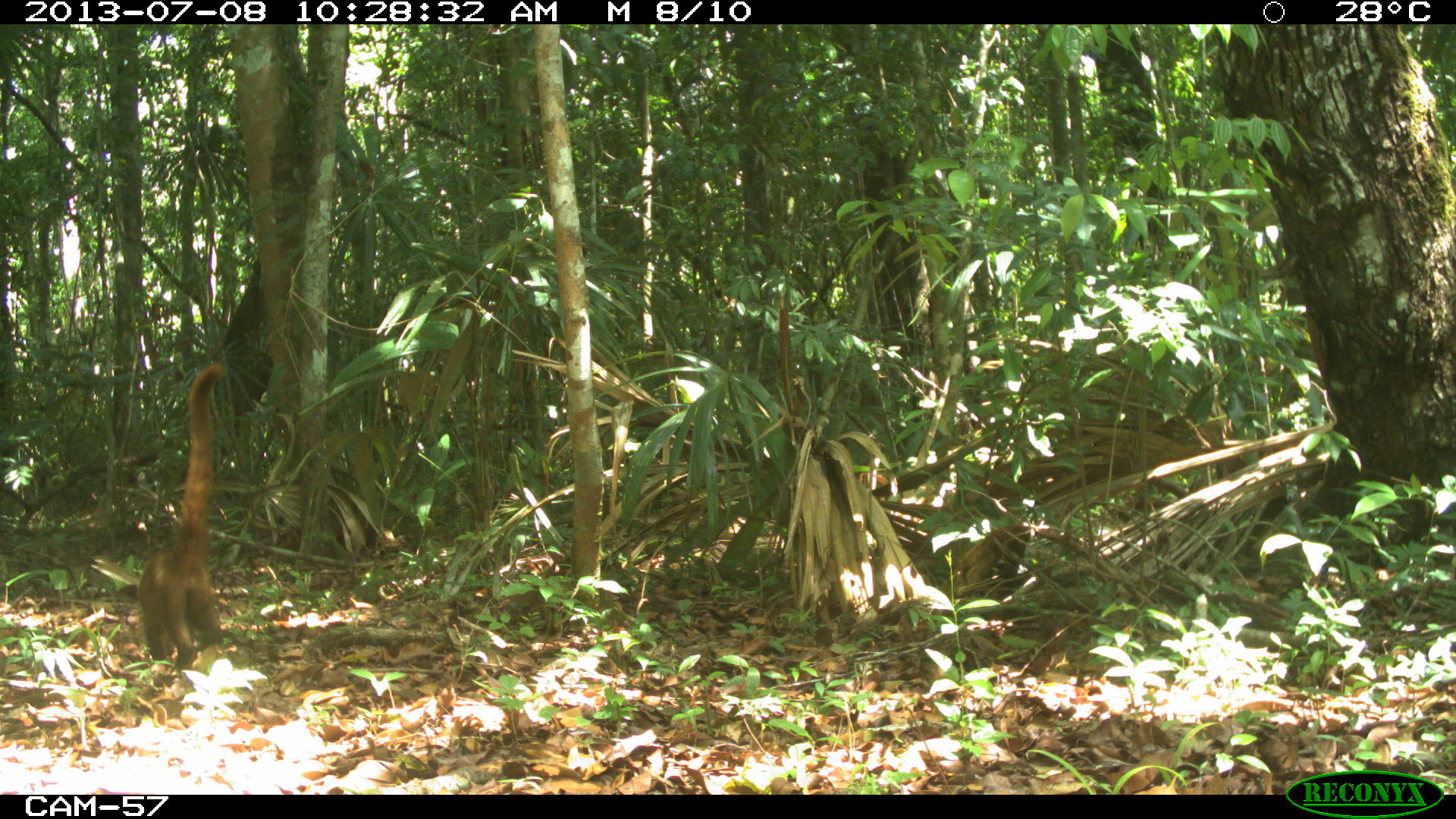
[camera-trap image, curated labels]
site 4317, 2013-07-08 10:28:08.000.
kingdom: Animalia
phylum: Chordata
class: Mammalia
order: Carnivora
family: Procyonidae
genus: Nasua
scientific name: Nasua narica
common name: white-nosed coati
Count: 2.